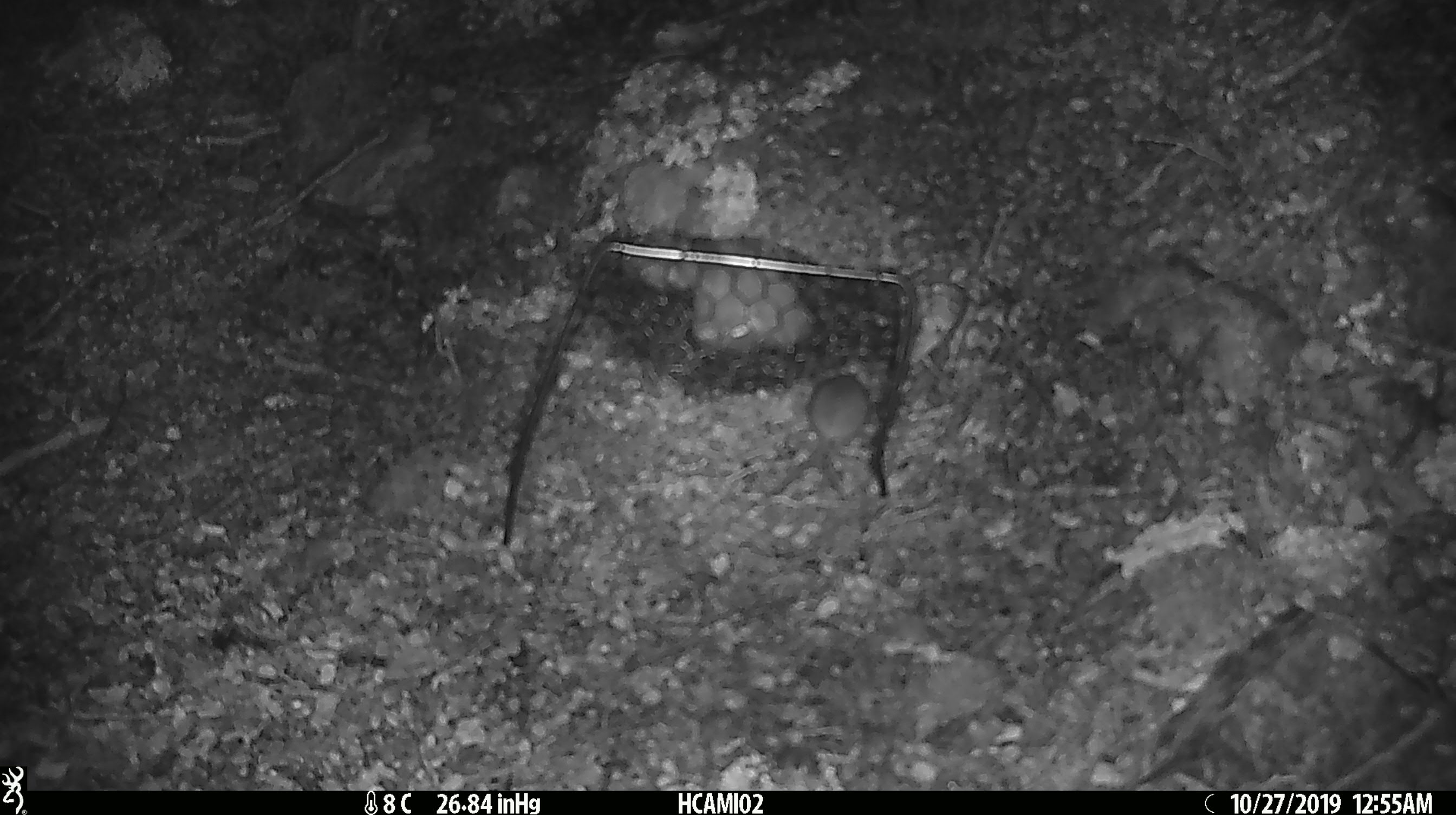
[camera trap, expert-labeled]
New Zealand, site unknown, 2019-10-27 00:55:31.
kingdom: Animalia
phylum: Chordata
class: Mammalia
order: Rodentia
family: Muridae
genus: Mus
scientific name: Mus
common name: mouse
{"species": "mouse (Mus)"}